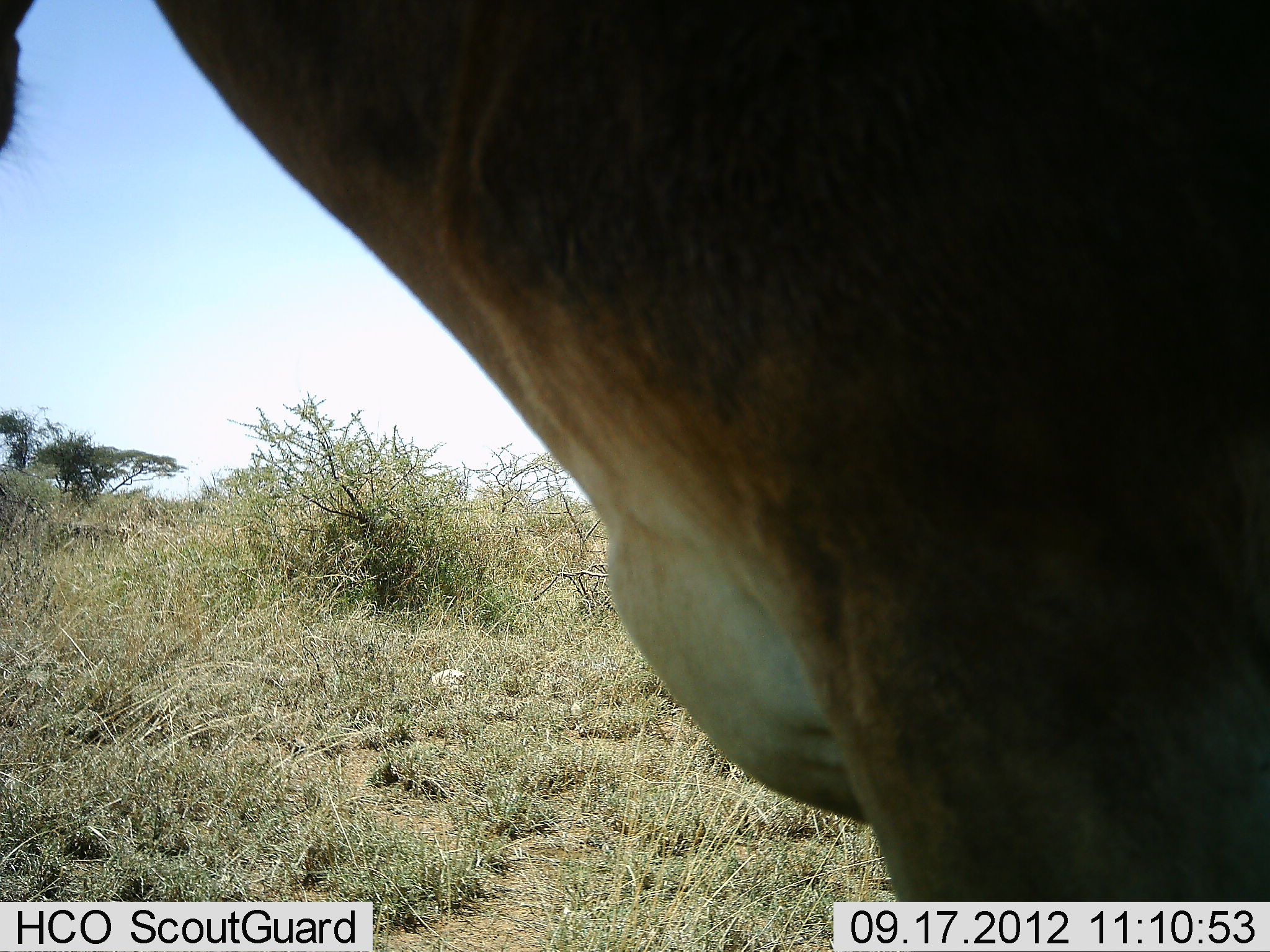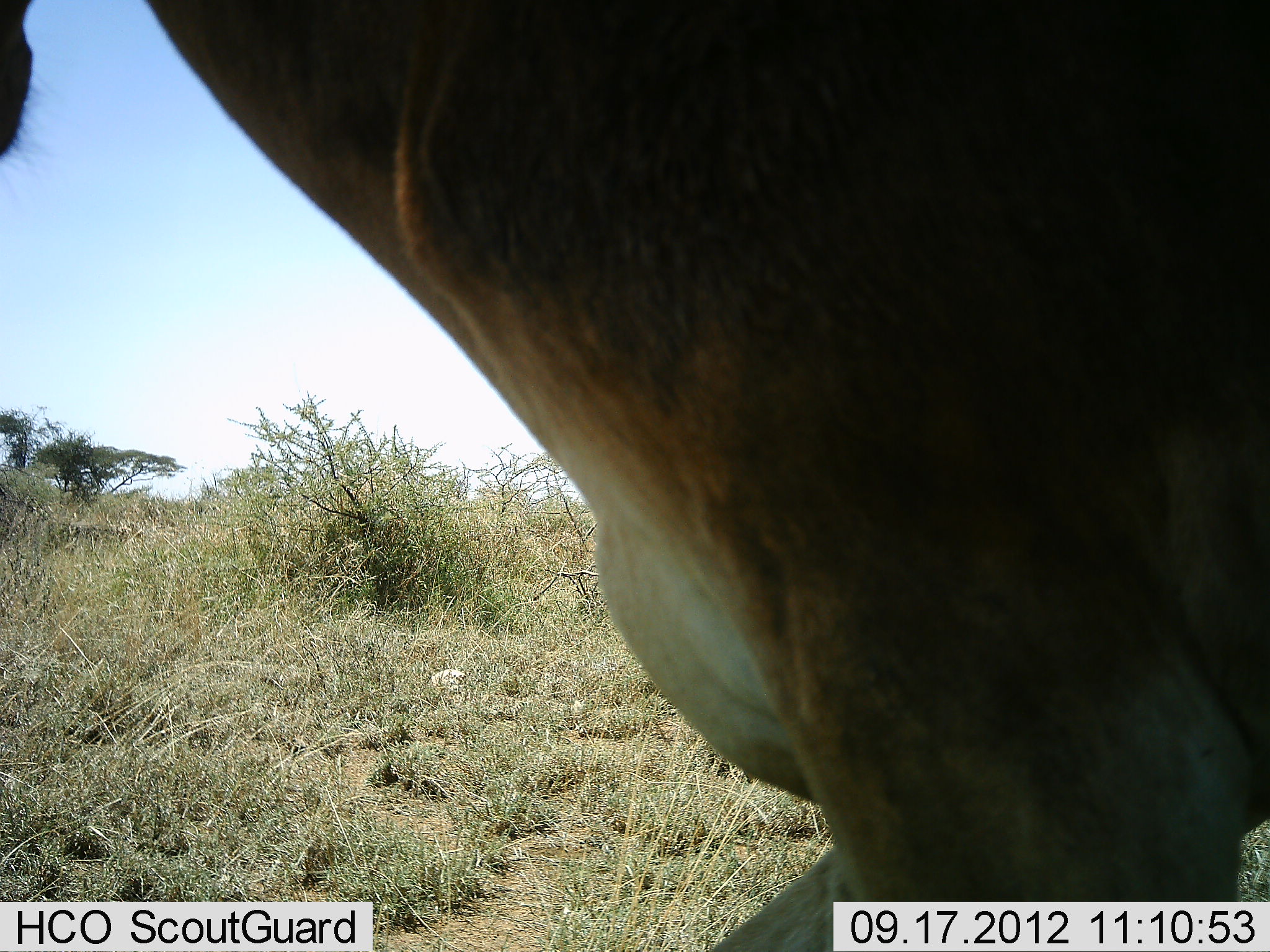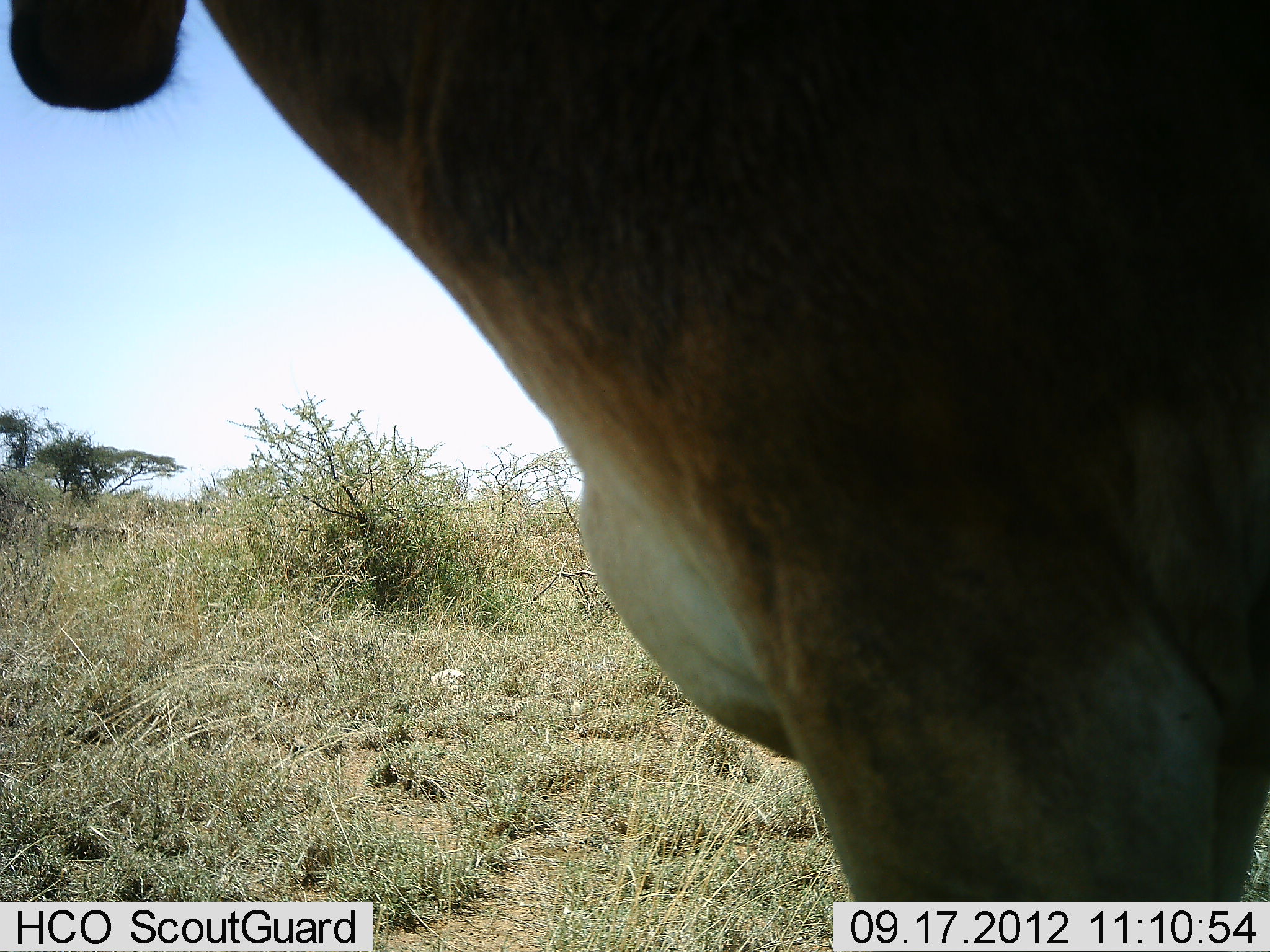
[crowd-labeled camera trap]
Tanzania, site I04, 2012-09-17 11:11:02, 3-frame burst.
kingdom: Animalia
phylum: Chordata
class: Mammalia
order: Artiodactyla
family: Bovidae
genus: Alcelaphus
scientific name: Alcelaphus buselaphus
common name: hartebeest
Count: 1.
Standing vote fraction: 90%.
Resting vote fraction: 0%.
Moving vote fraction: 10%.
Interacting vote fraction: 0%.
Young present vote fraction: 0%.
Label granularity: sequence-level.